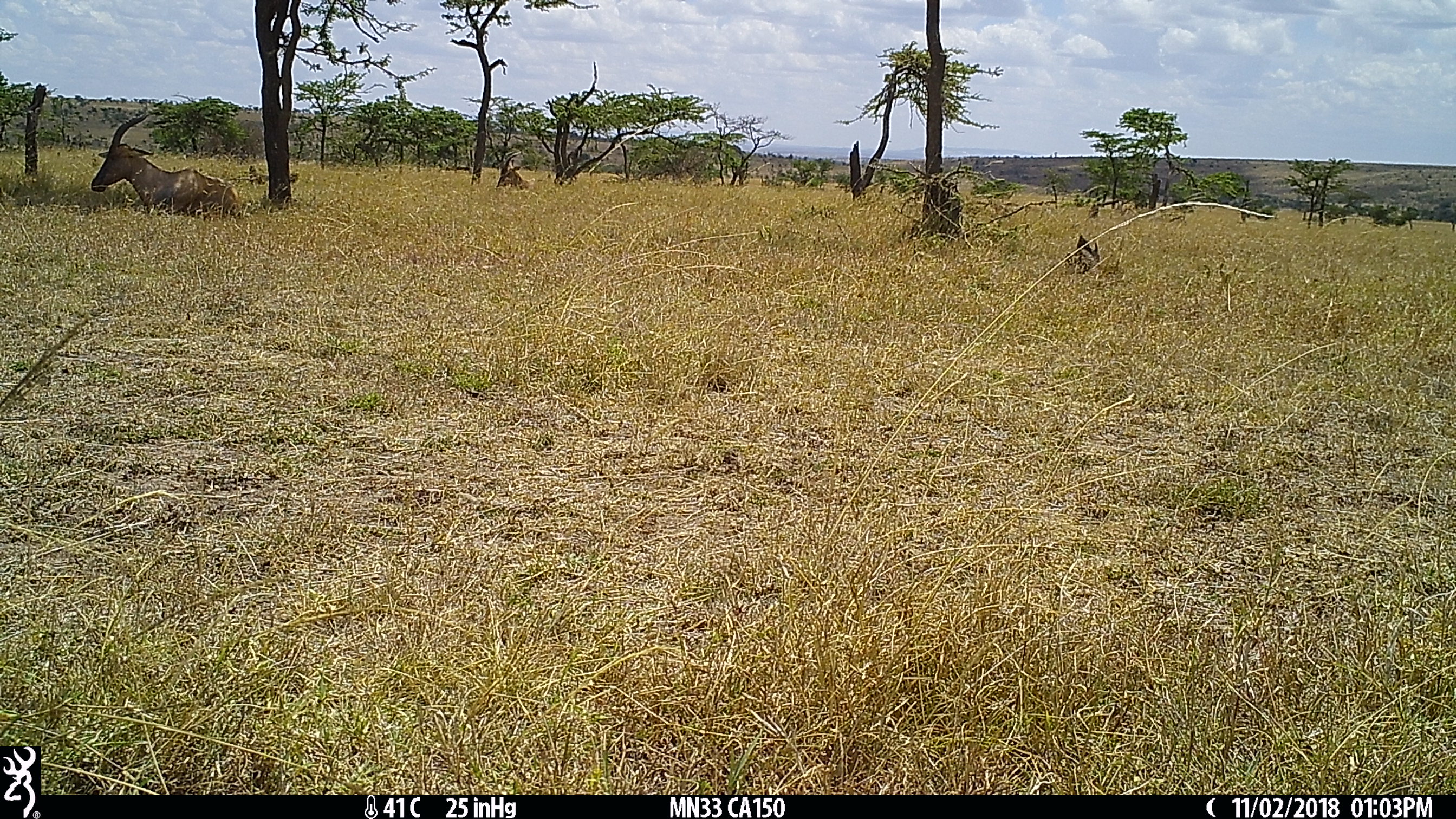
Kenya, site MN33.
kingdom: Animalia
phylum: Chordata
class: Mammalia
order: Artiodactyla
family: Bovidae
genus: Damaliscus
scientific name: Damaliscus lunatus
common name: topi